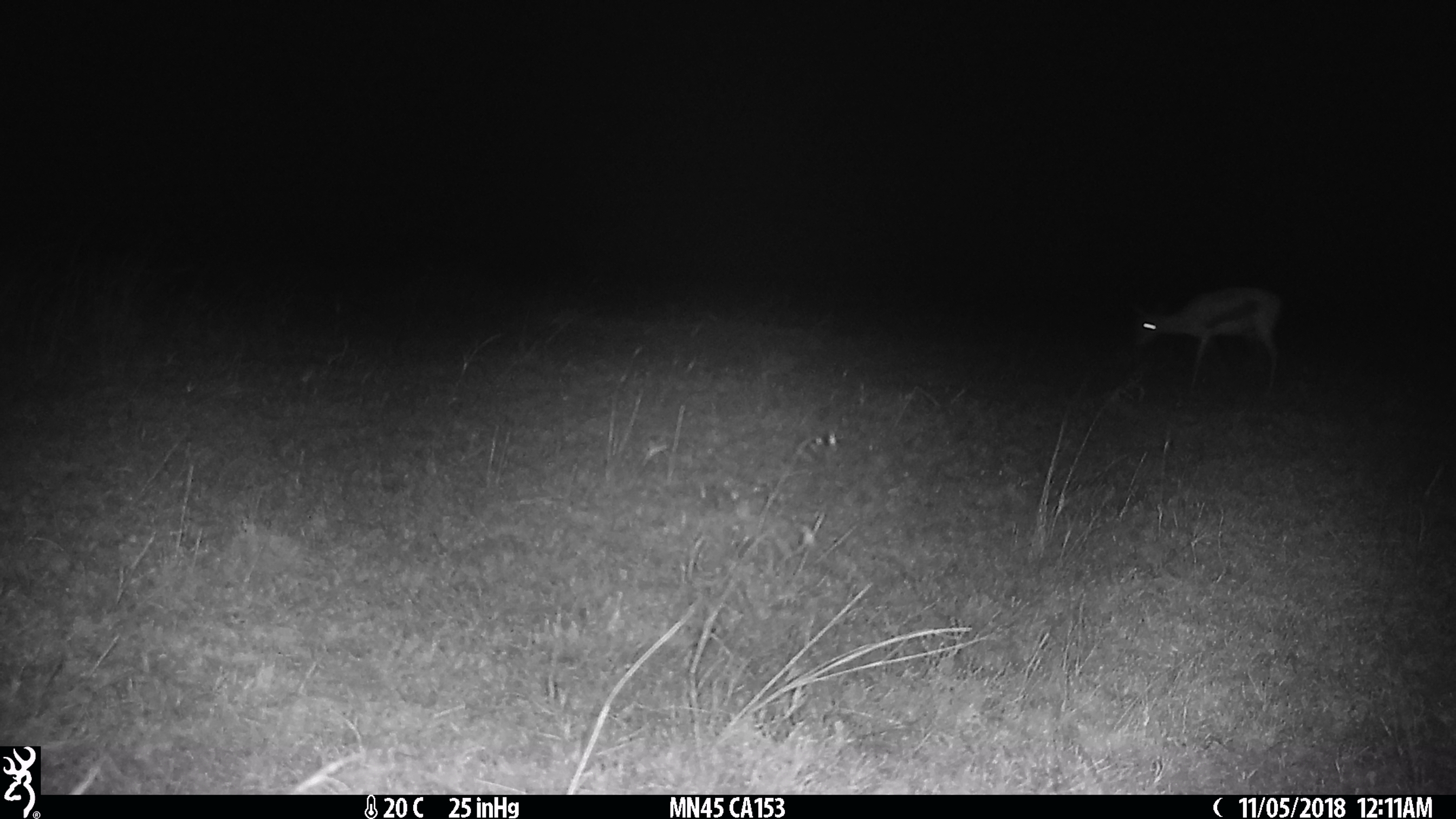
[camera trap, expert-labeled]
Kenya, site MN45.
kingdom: Animalia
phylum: Chordata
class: Mammalia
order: Artiodactyla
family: Bovidae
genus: Eudorcas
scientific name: Eudorcas thomsonii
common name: thomon's gazelle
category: gazelle thomsons